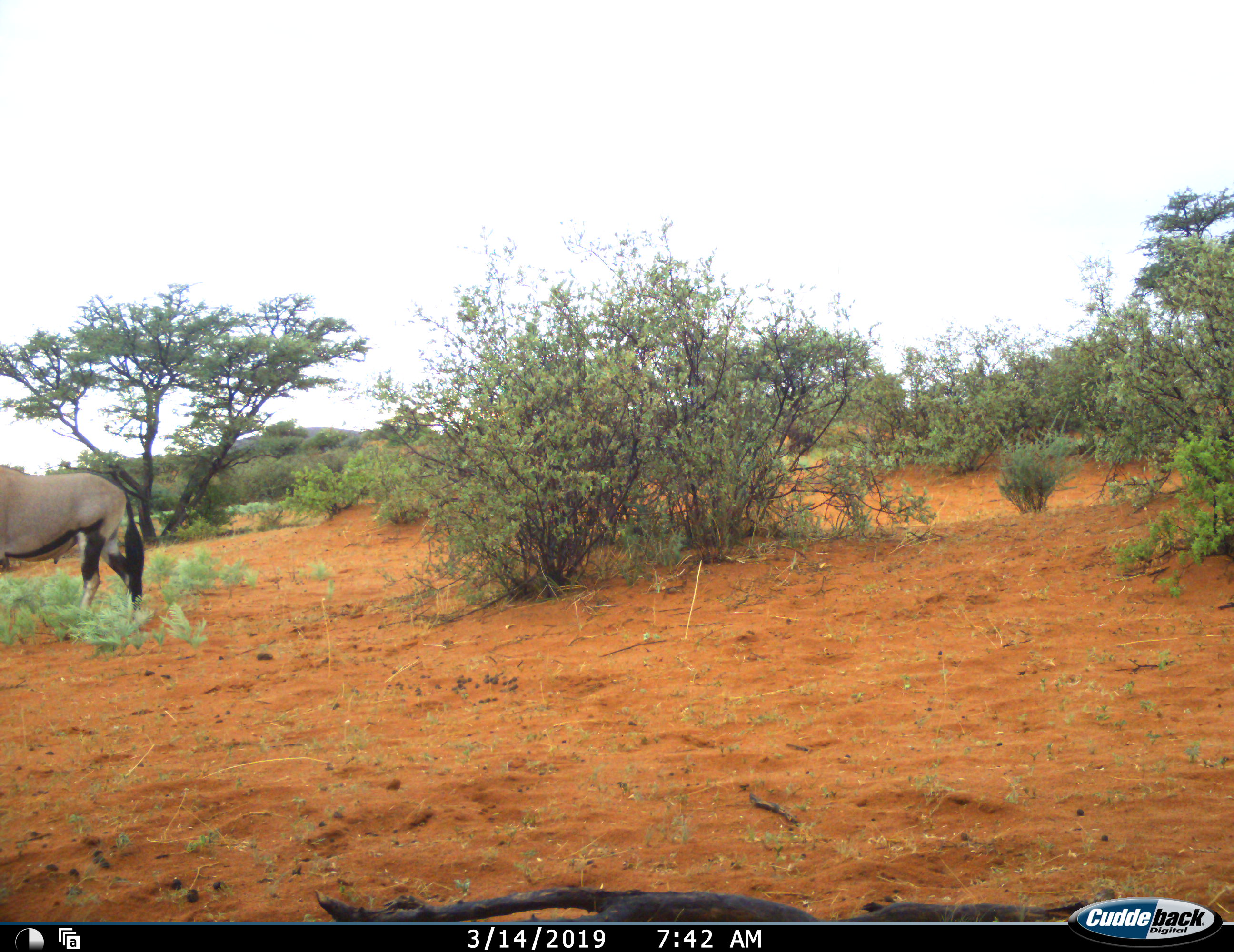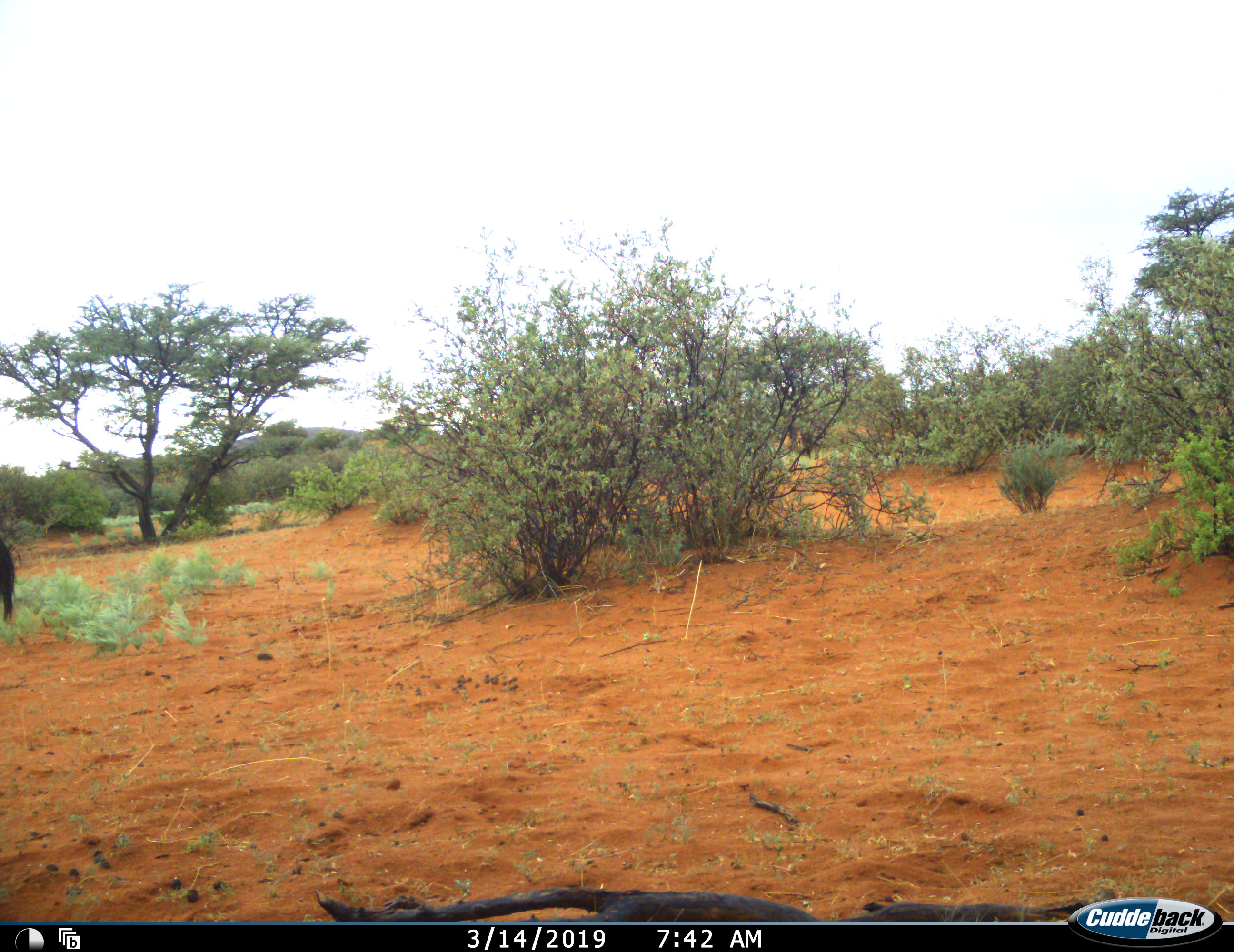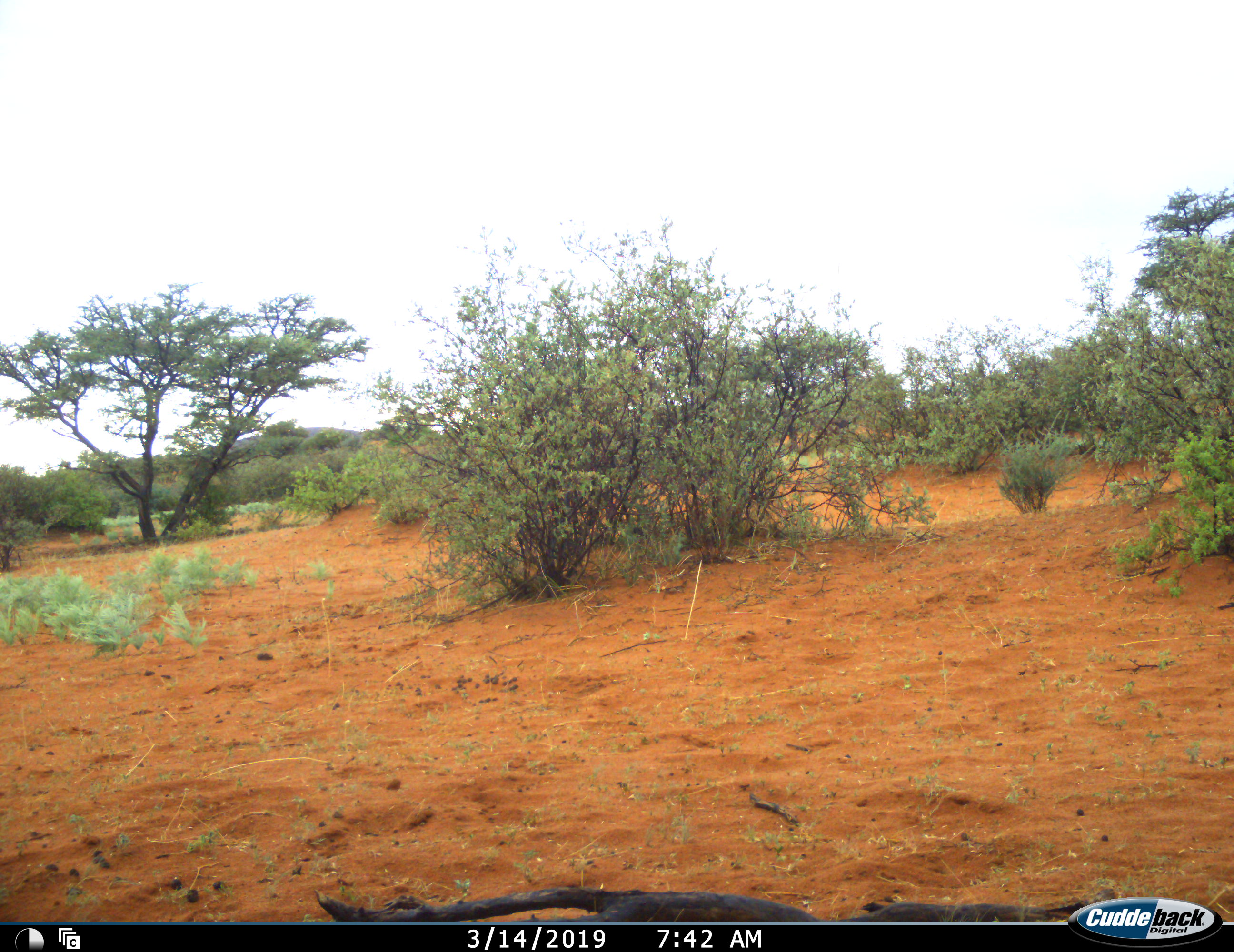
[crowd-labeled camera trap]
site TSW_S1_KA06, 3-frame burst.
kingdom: Animalia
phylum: Chordata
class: Mammalia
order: Artiodactyla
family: Bovidae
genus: Oryx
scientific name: Oryx gazella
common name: gemsbok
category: oryx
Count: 1.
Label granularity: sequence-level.